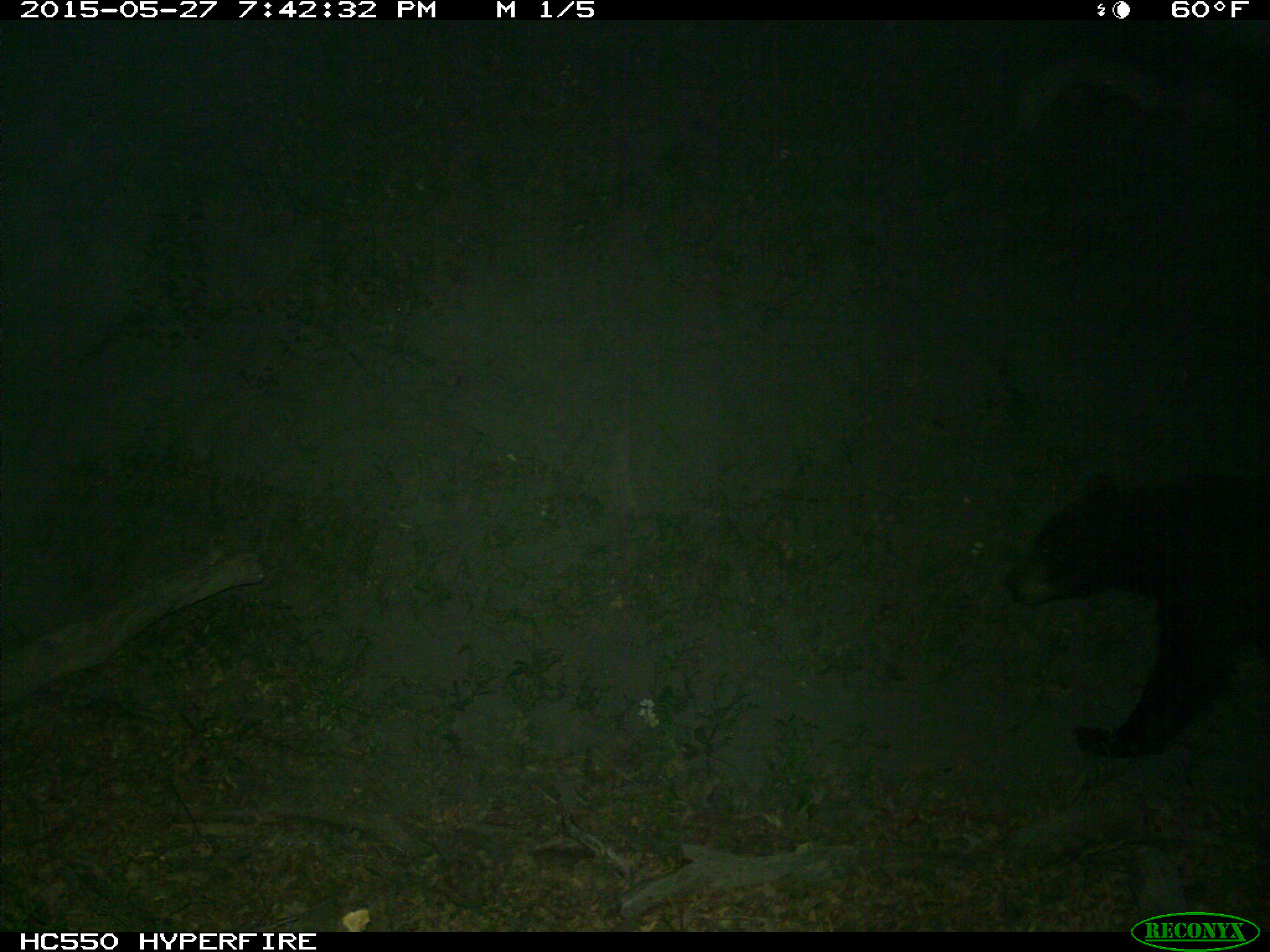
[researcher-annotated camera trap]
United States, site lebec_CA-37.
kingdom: Animalia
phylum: Chordata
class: Mammalia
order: Carnivora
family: Ursidae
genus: Ursus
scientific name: Ursus americanus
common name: american black bear